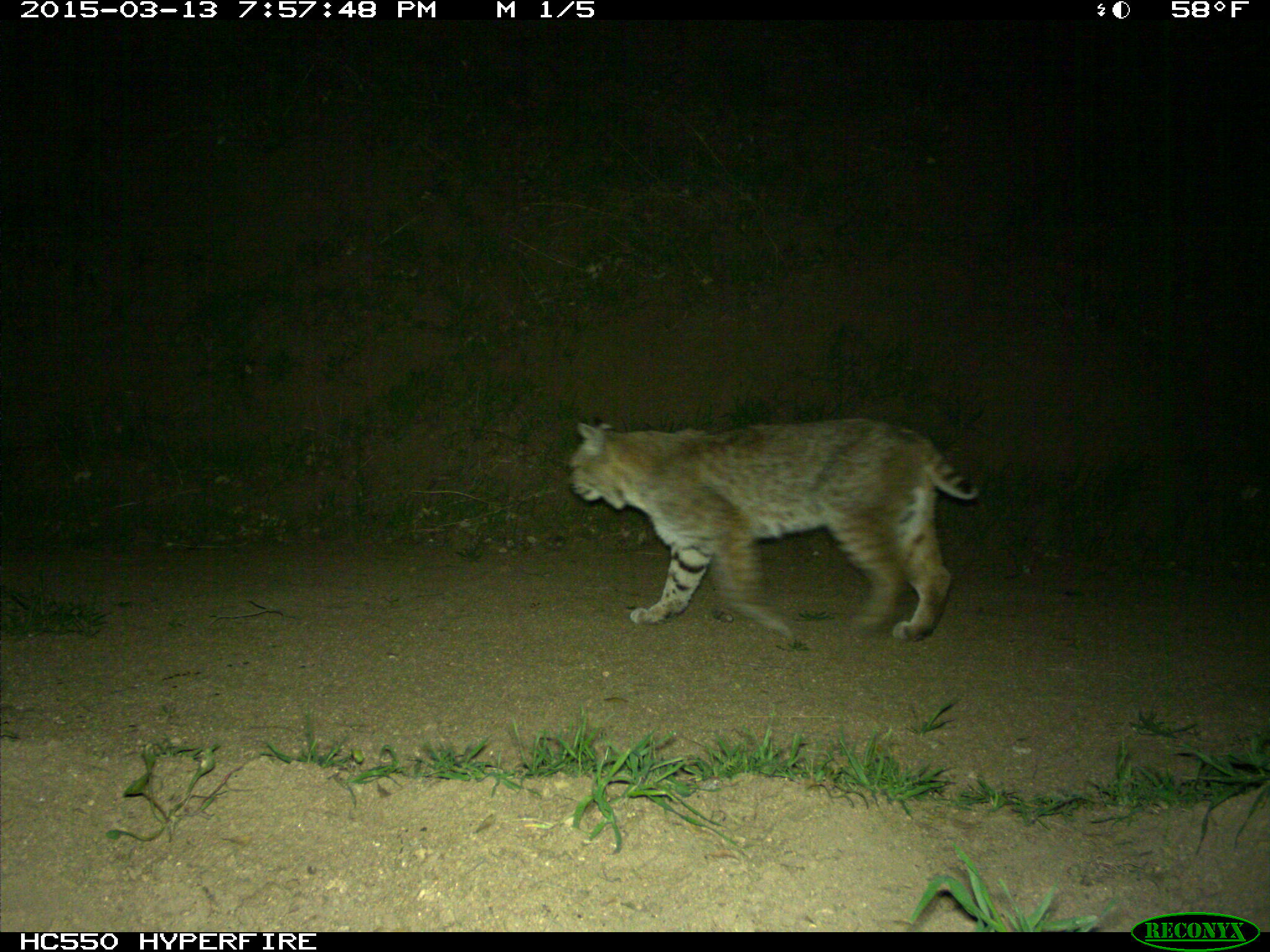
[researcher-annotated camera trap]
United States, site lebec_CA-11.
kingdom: Animalia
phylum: Chordata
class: Mammalia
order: Carnivora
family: Felidae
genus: Lynx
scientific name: Lynx rufus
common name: bobcat